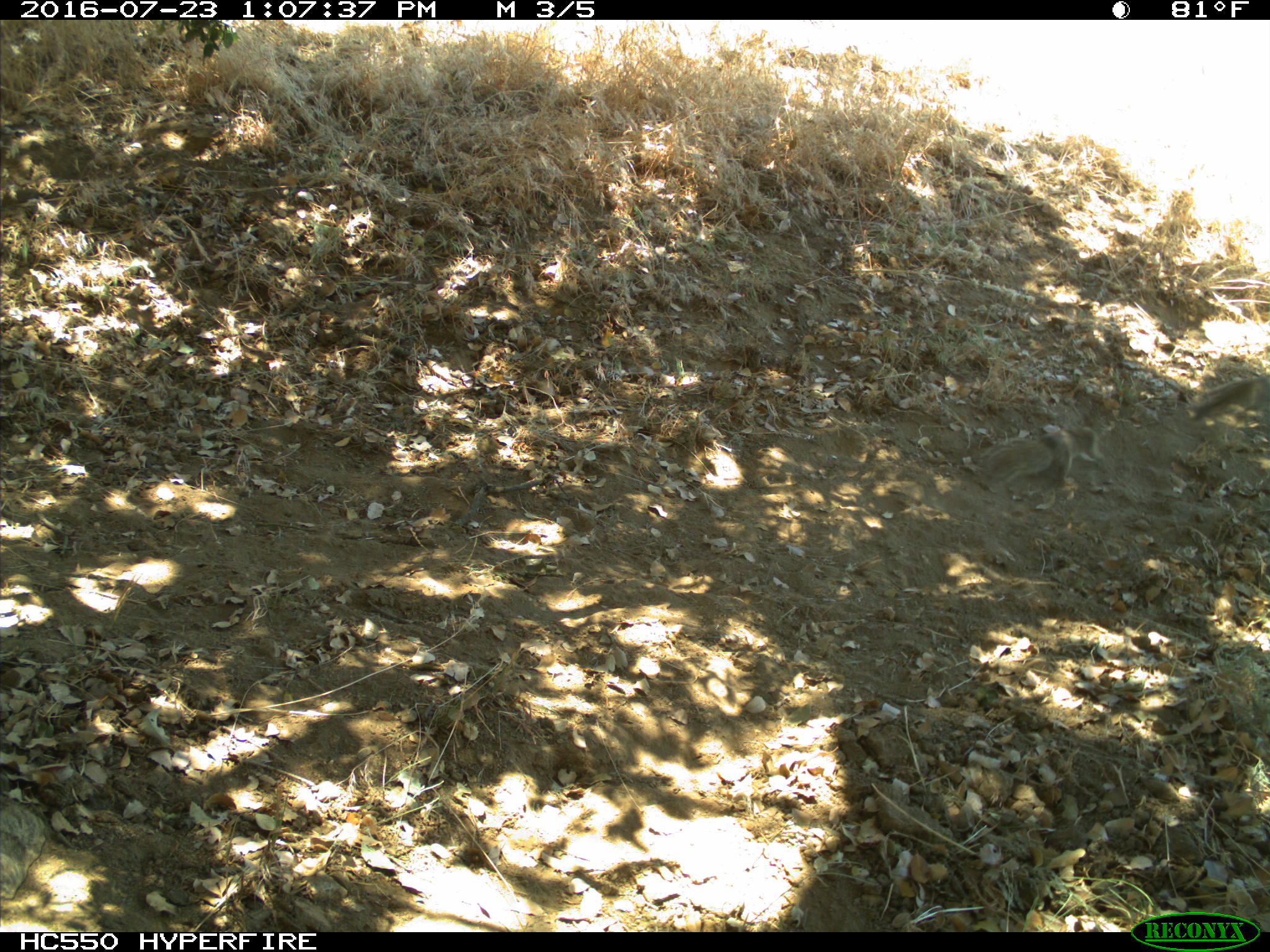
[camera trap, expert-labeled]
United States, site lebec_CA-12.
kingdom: Animalia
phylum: Chordata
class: Mammalia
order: Rodentia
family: Sciuridae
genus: Otospermophilus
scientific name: Otospermophilus beecheyi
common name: california ground squirrel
Otospermophilus beecheyi (california ground squirrel).